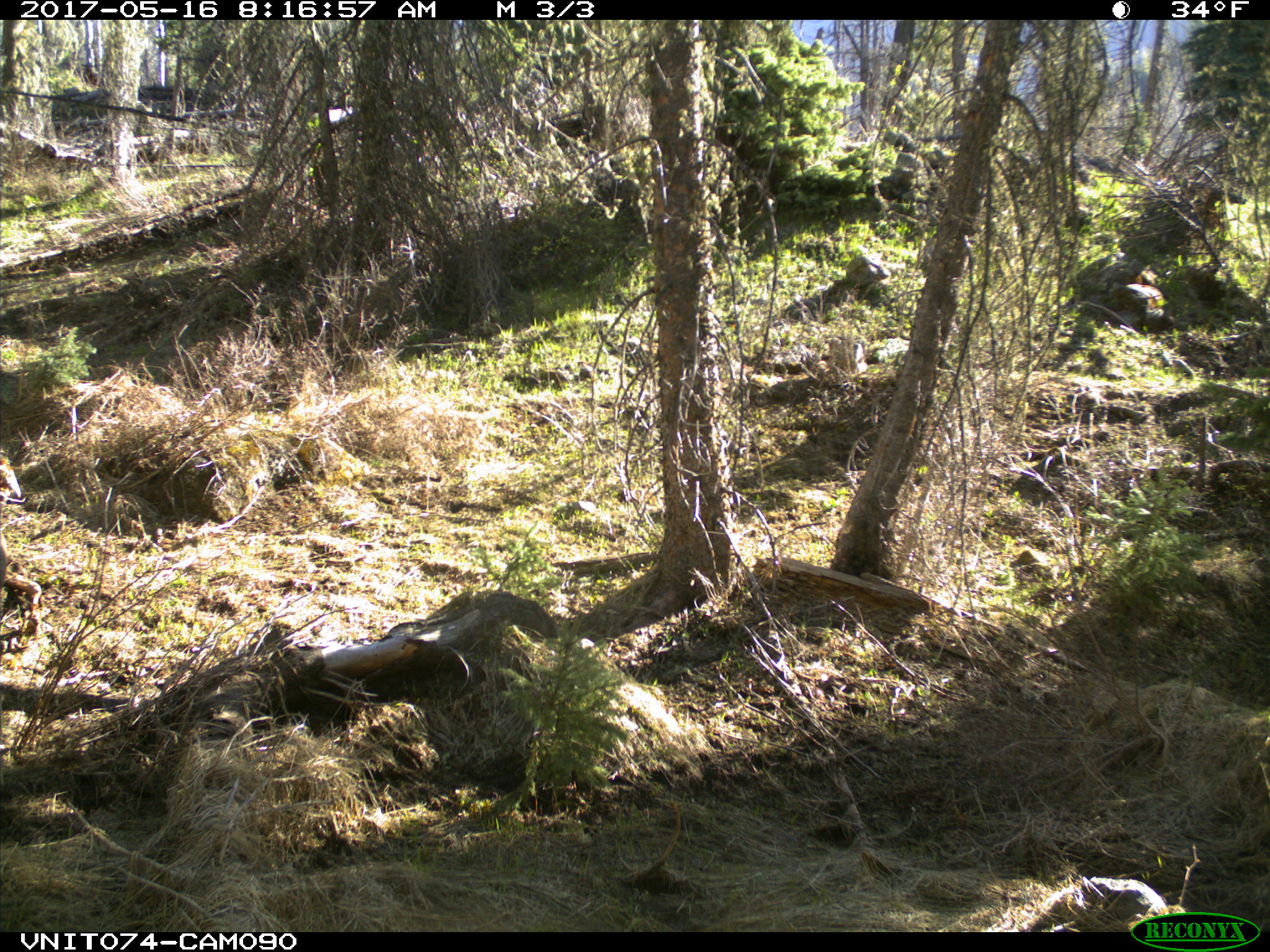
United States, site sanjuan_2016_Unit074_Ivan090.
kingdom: Animalia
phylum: Chordata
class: Mammalia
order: Artiodactyla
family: Cervidae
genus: Odocoileus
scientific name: Odocoileus hemionus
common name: mule deer